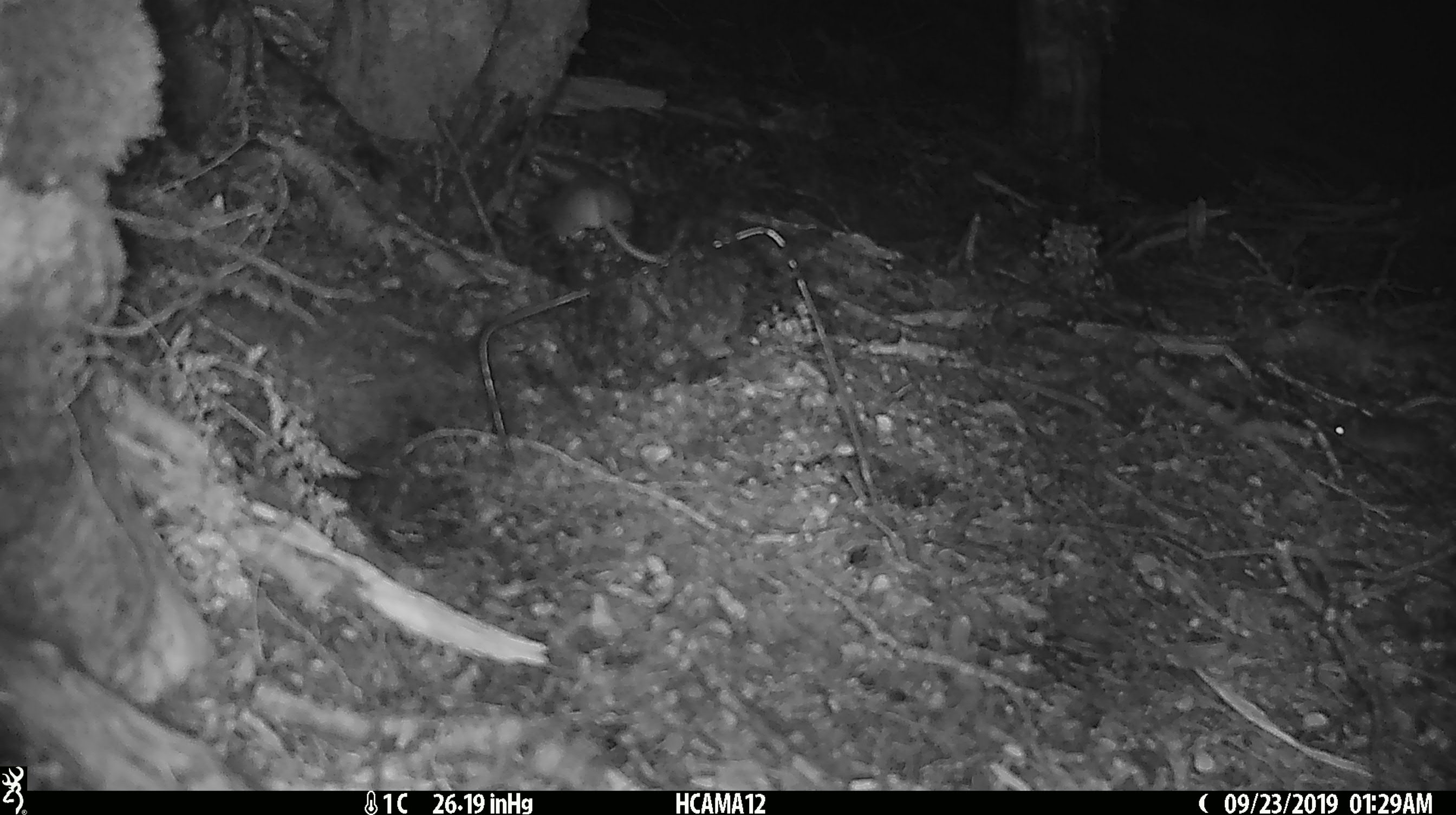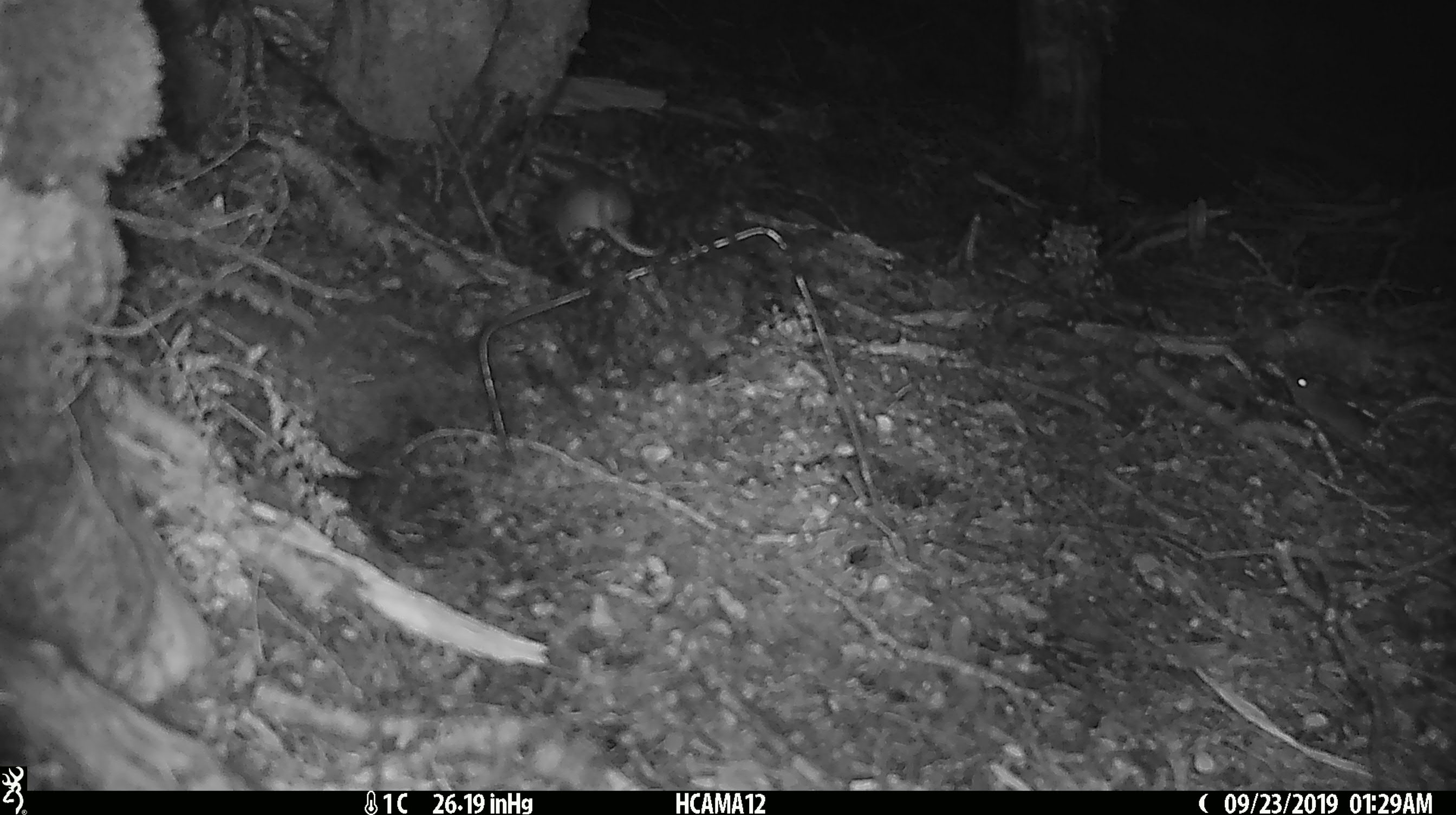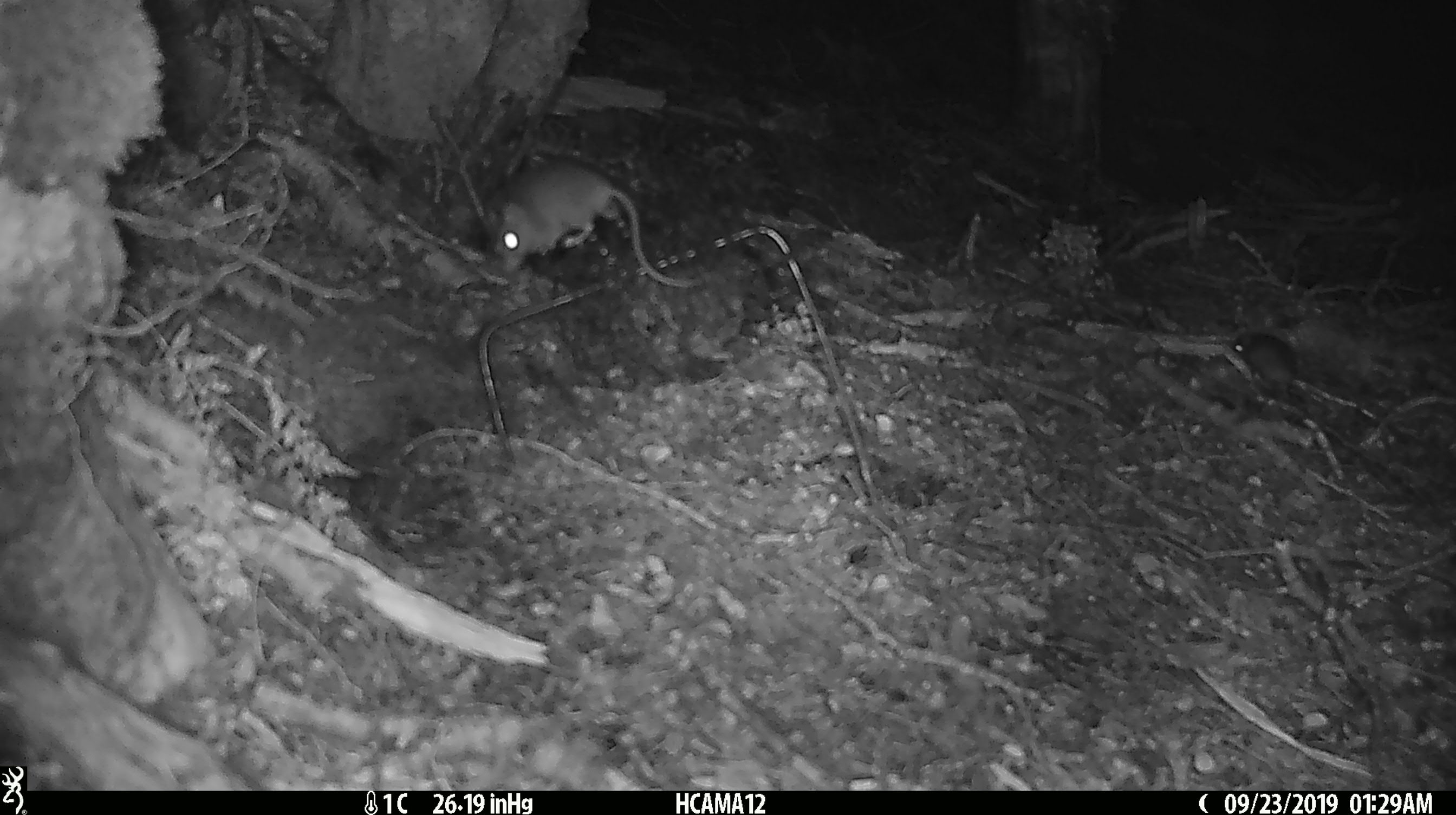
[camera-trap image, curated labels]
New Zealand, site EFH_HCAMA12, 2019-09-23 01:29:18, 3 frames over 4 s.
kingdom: Animalia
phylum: Chordata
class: Mammalia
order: Rodentia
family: Muridae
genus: Rattus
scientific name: Rattus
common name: rat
Rat (Rattus).